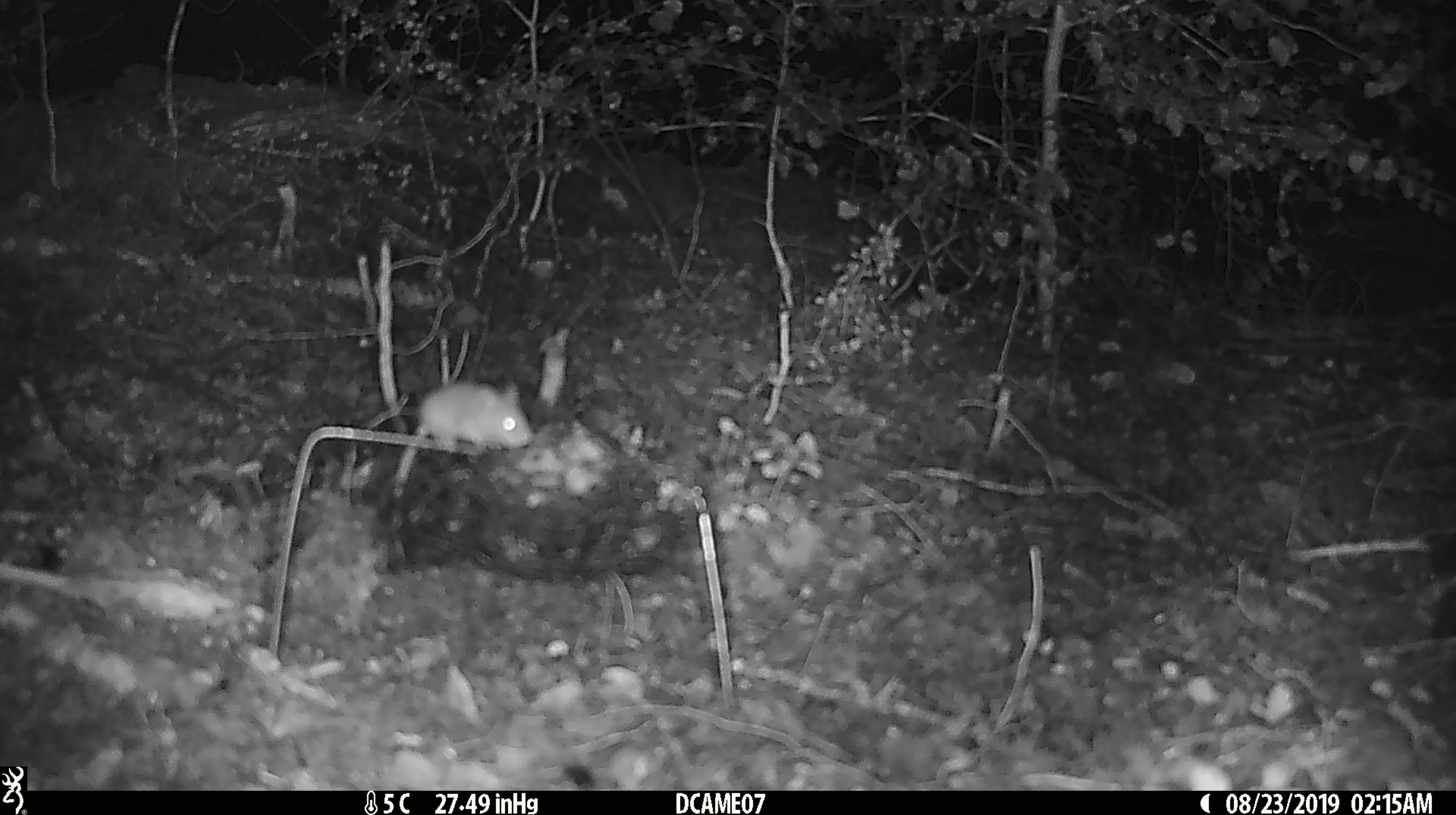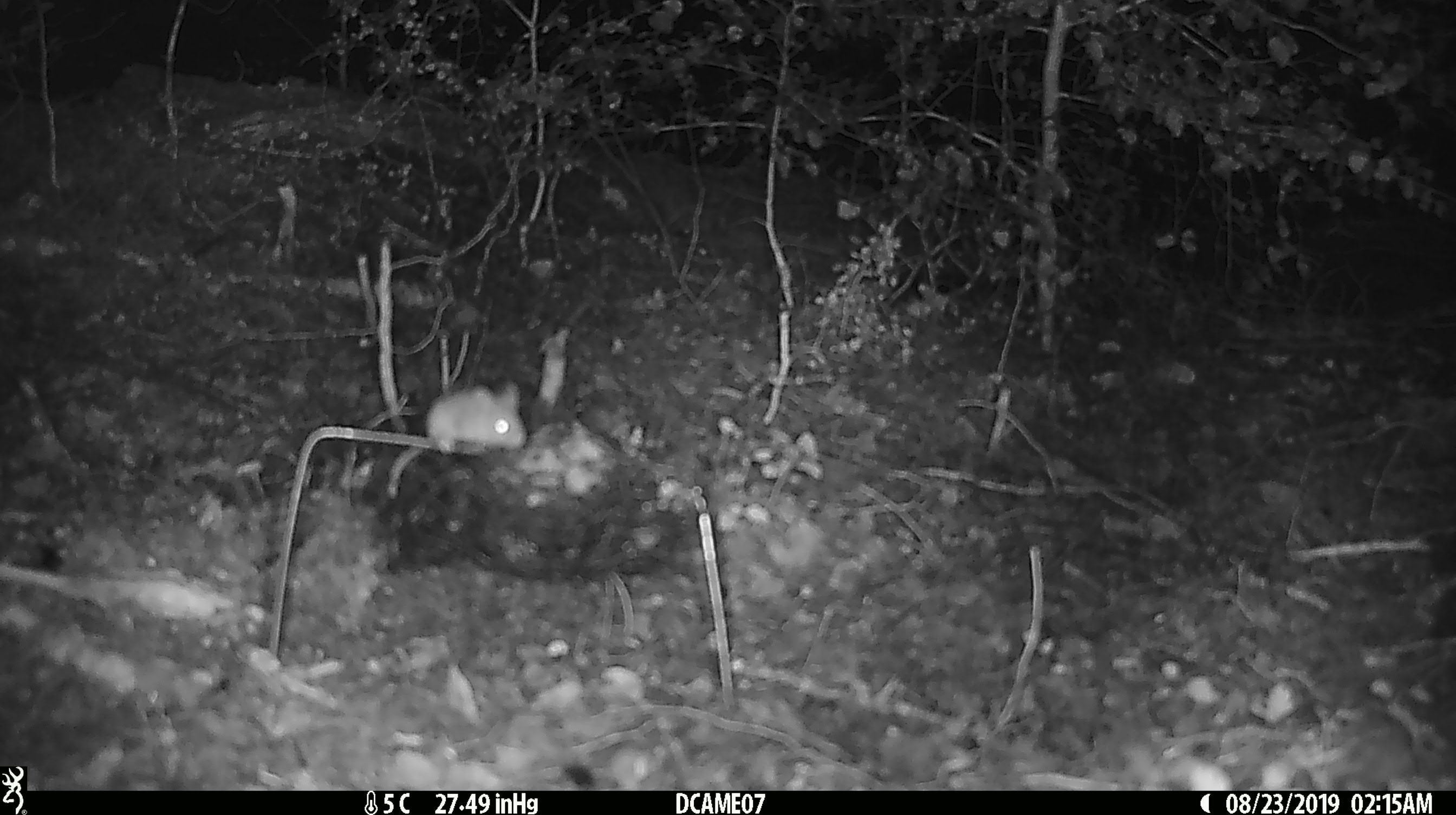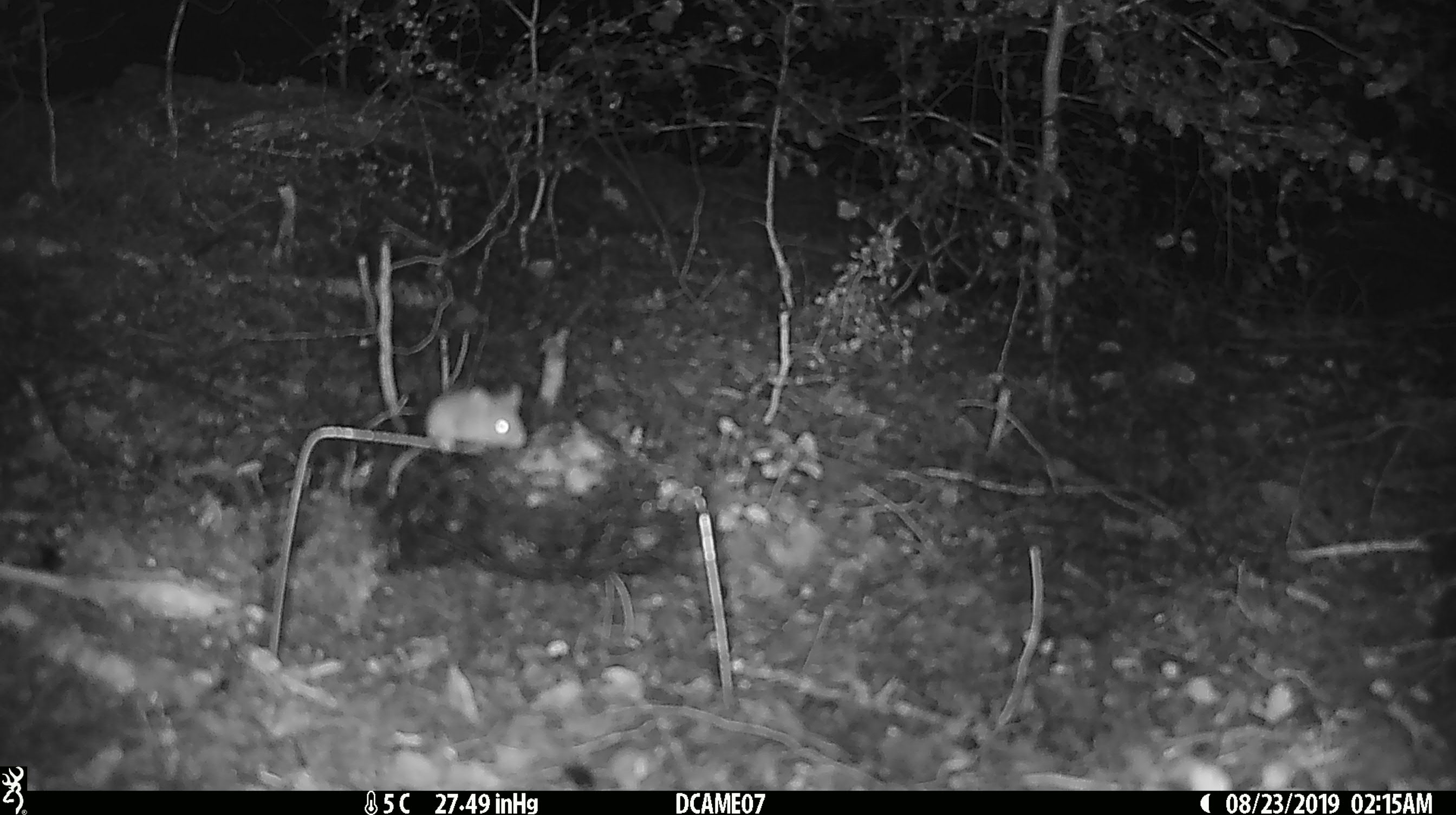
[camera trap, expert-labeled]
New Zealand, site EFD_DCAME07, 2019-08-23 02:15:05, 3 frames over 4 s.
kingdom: Animalia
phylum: Chordata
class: Mammalia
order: Rodentia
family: Muridae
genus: Mus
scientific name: Mus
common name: mouse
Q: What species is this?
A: Mouse (Mus).